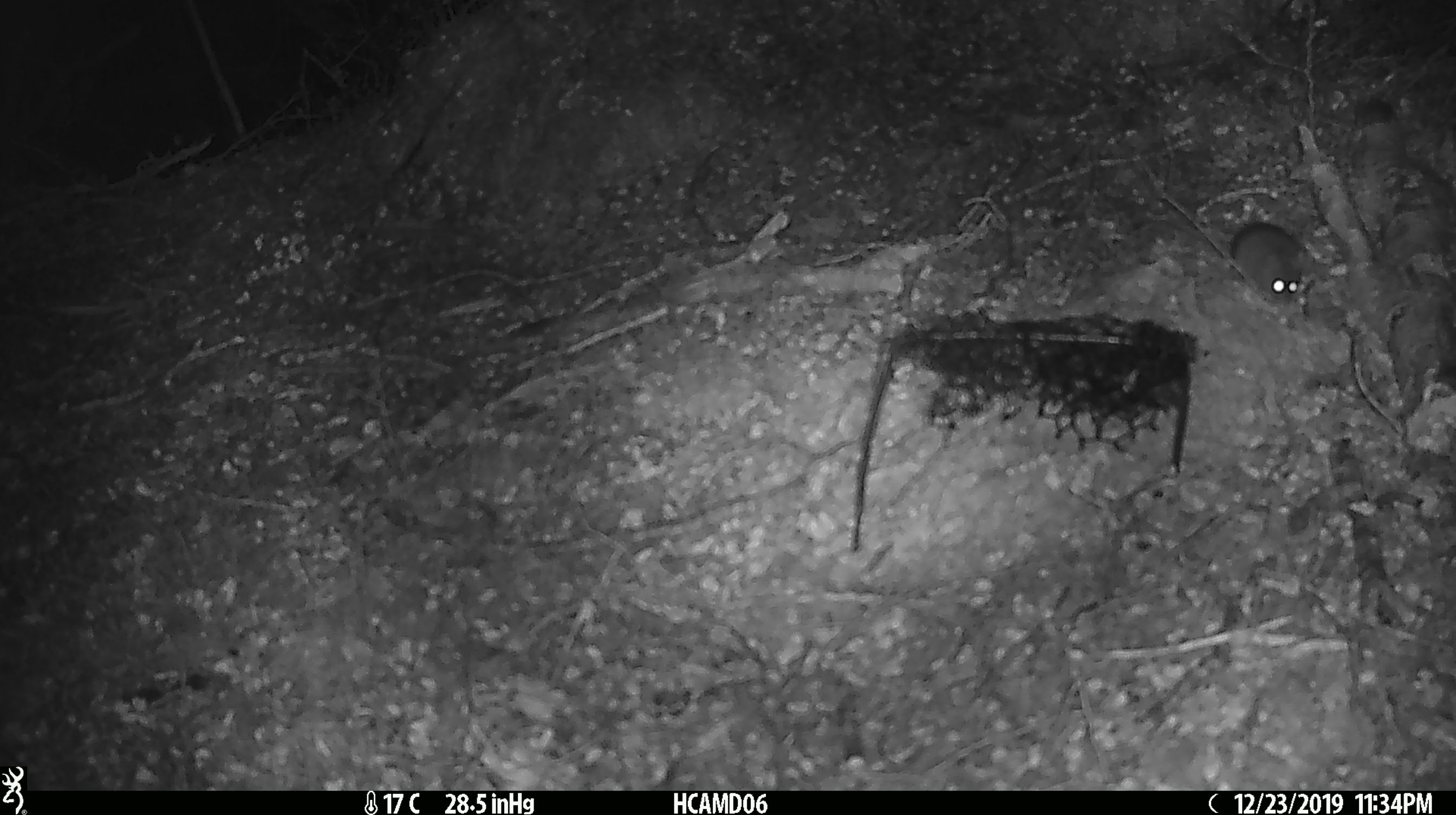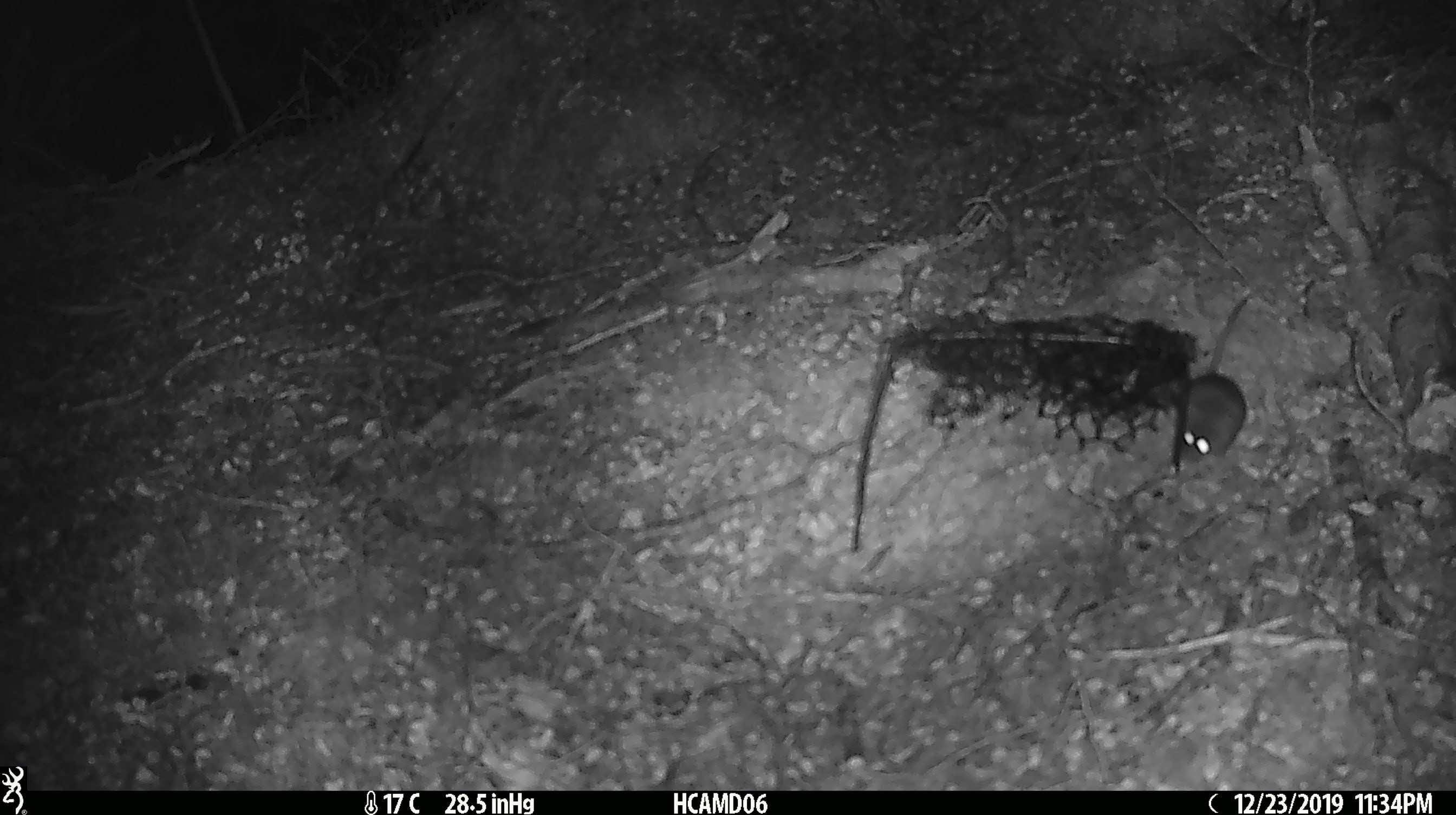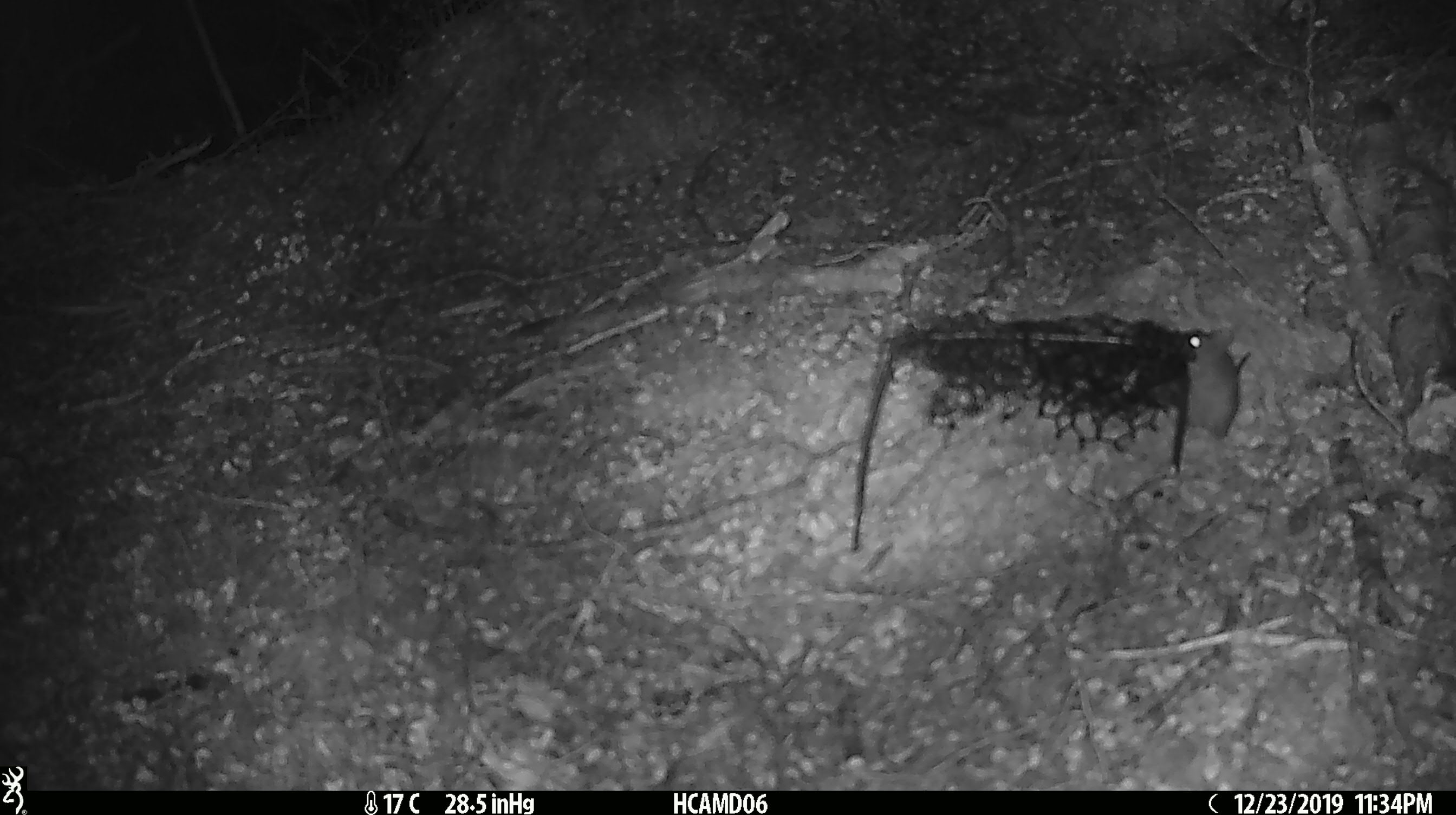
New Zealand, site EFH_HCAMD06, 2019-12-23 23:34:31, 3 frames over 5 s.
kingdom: Animalia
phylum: Chordata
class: Mammalia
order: Rodentia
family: Muridae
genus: Mus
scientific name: Mus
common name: mouse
Mouse (Mus).